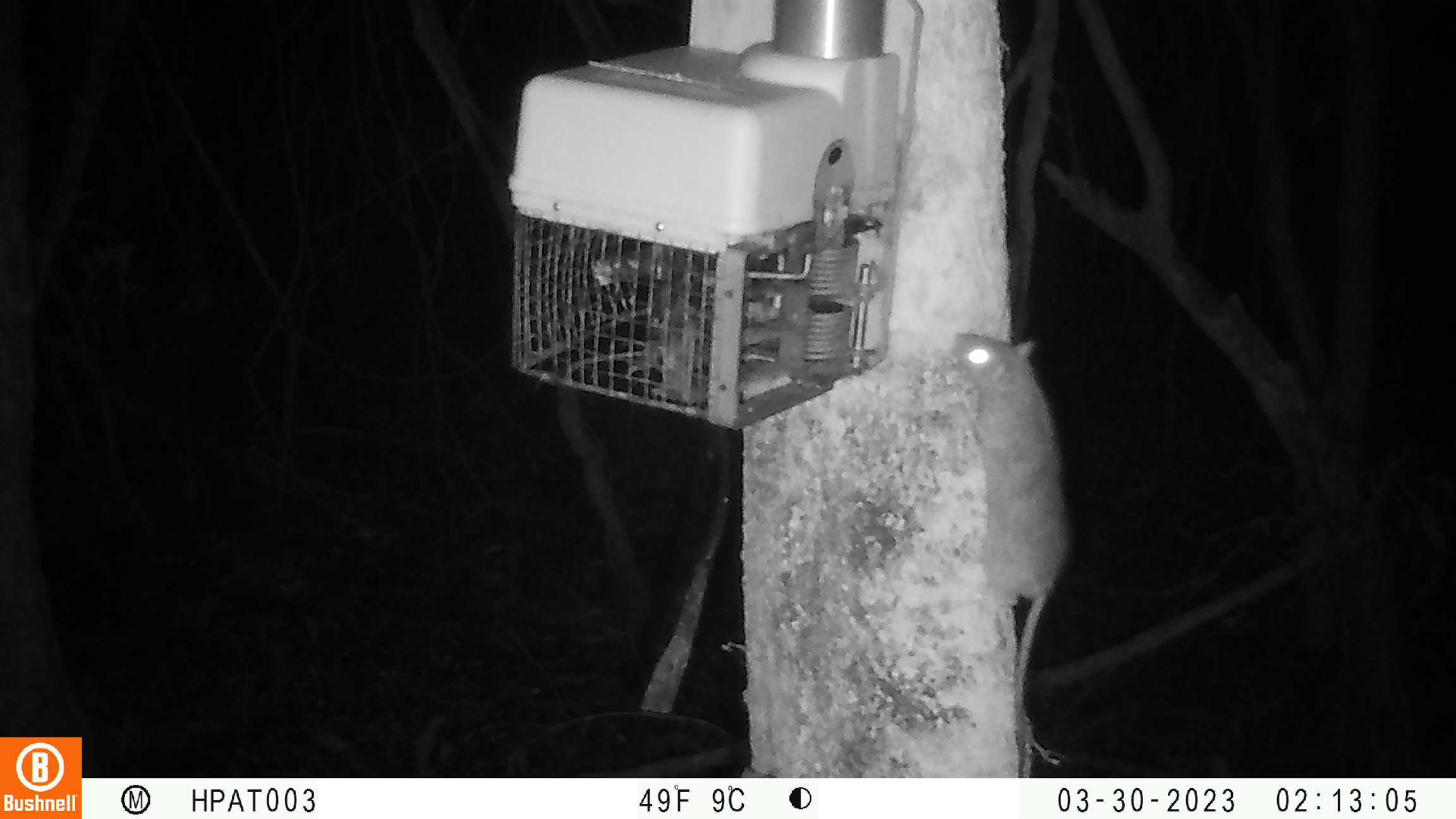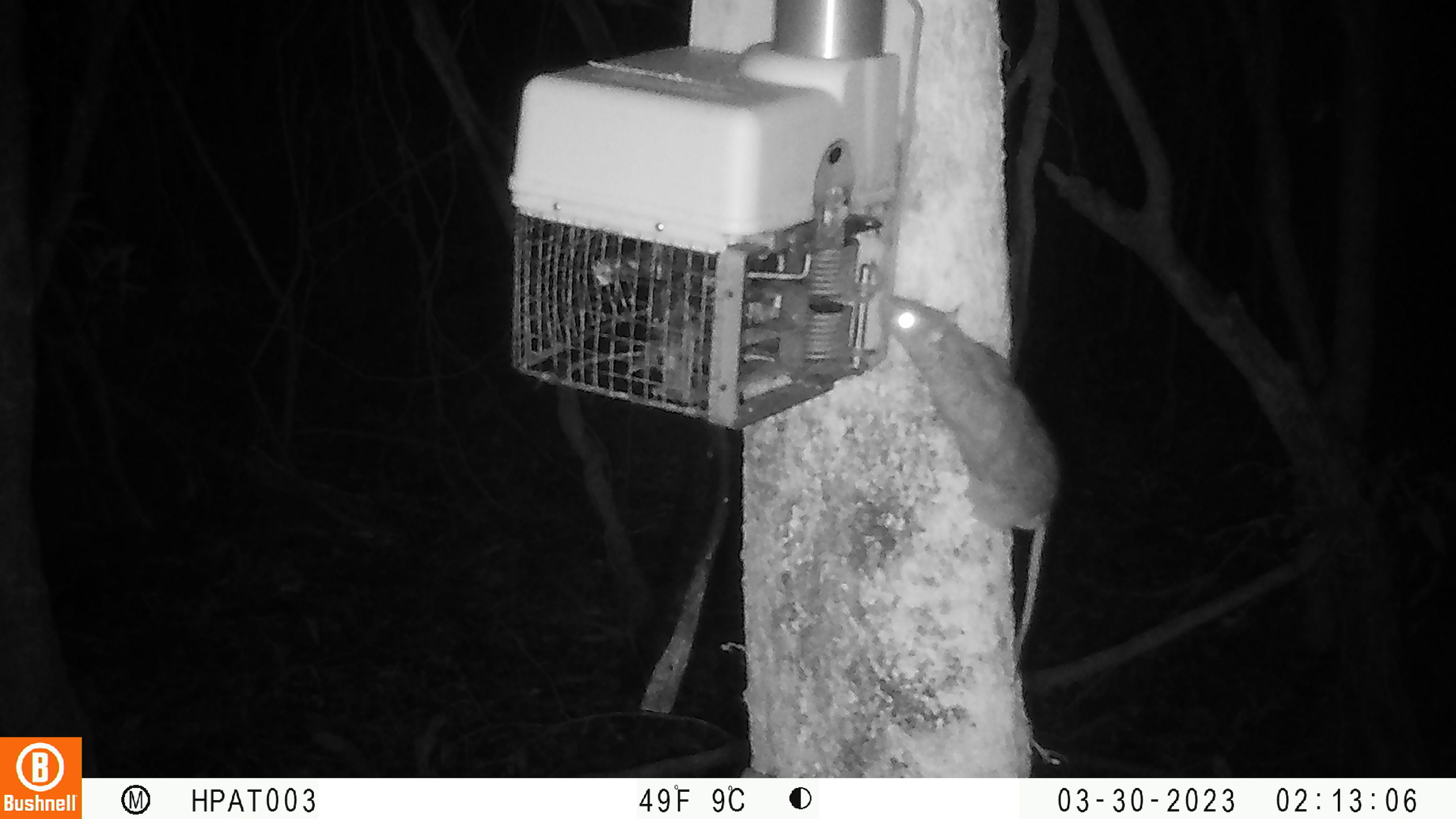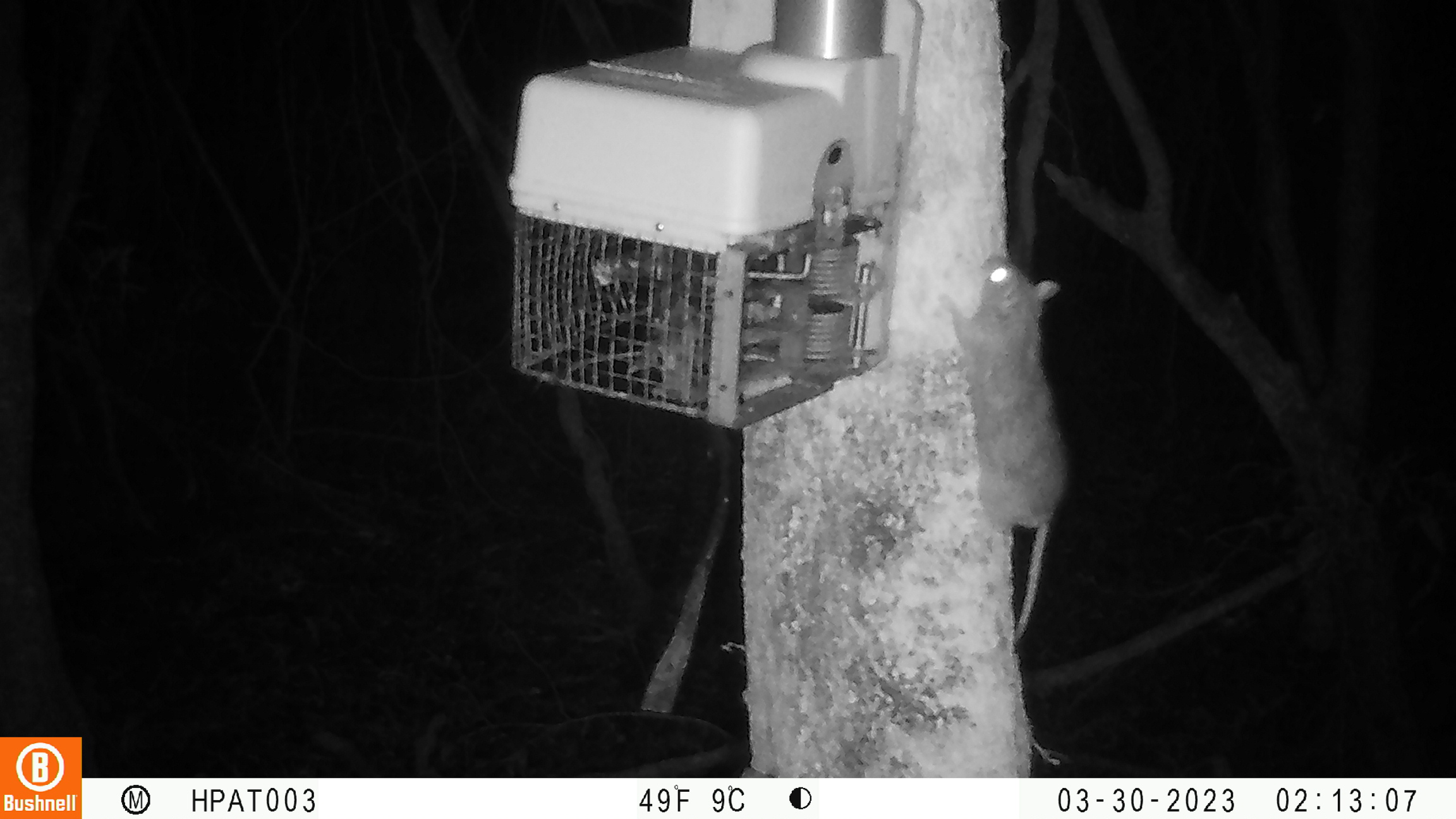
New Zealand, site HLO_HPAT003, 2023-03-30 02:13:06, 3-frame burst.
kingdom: Animalia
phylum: Chordata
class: Mammalia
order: Rodentia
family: Muridae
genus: Rattus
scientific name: Rattus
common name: rat